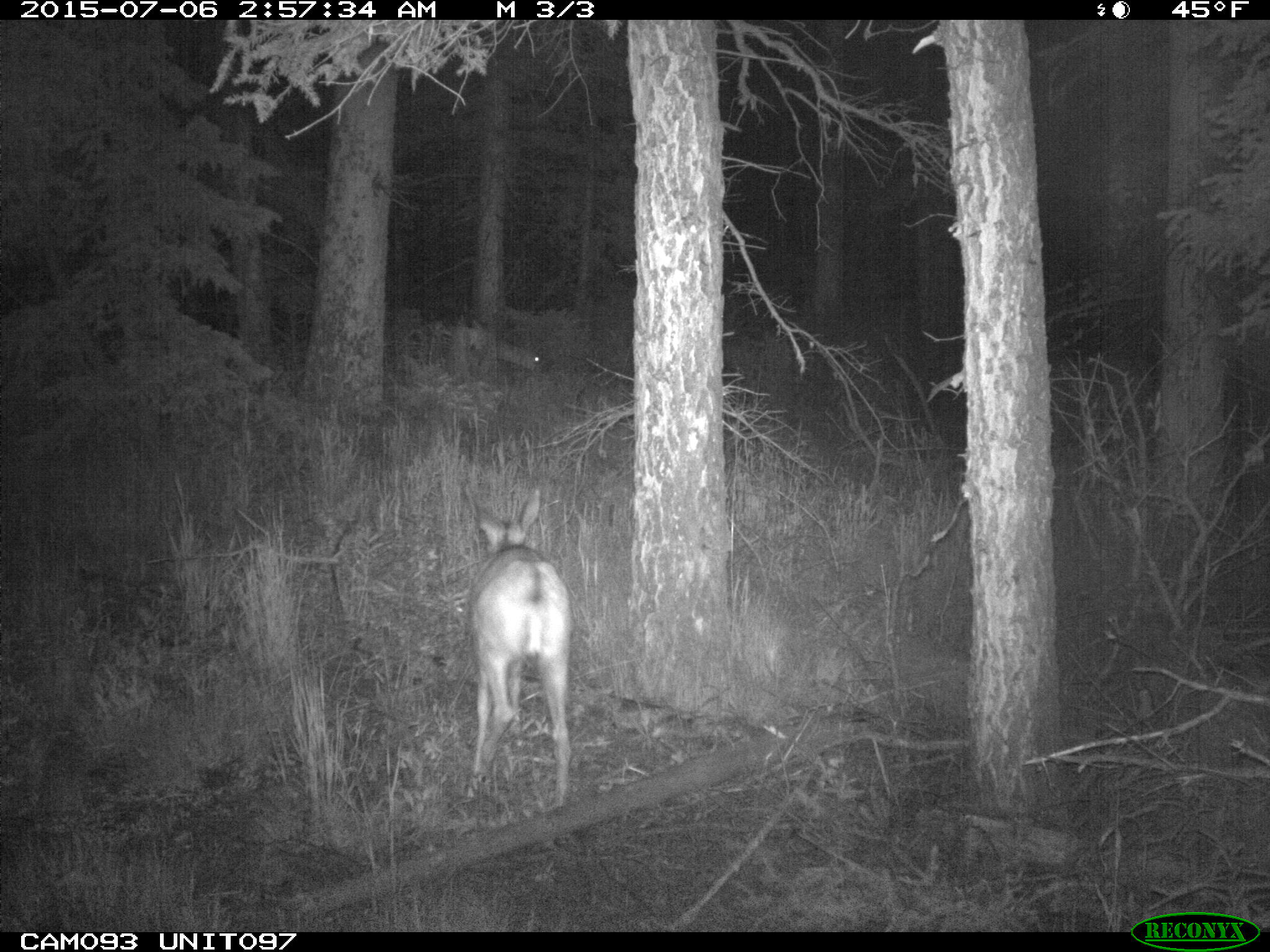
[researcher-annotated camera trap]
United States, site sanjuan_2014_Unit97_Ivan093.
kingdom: Animalia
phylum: Chordata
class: Mammalia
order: Artiodactyla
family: Cervidae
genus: Odocoileus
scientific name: Odocoileus hemionus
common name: mule deer